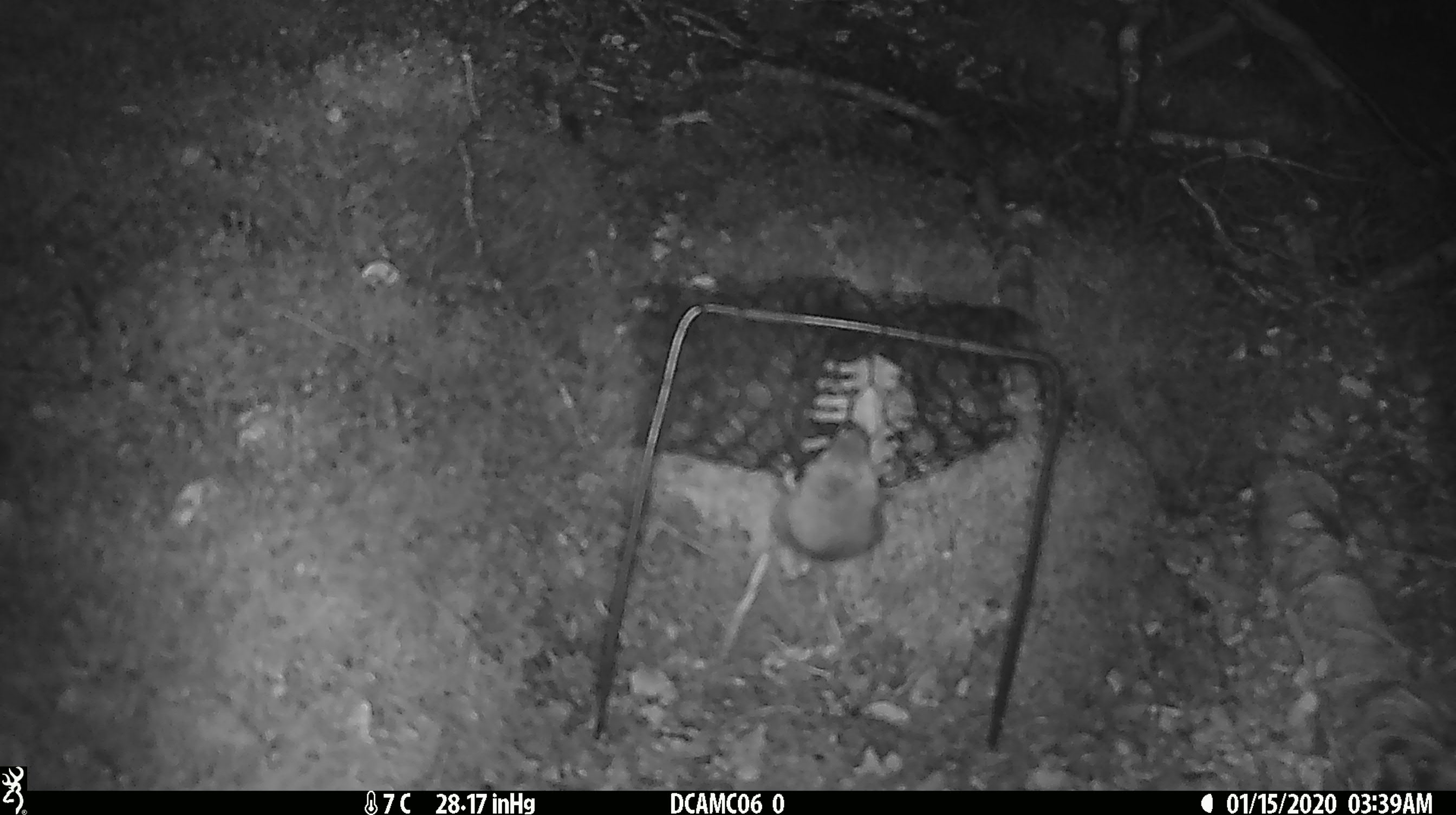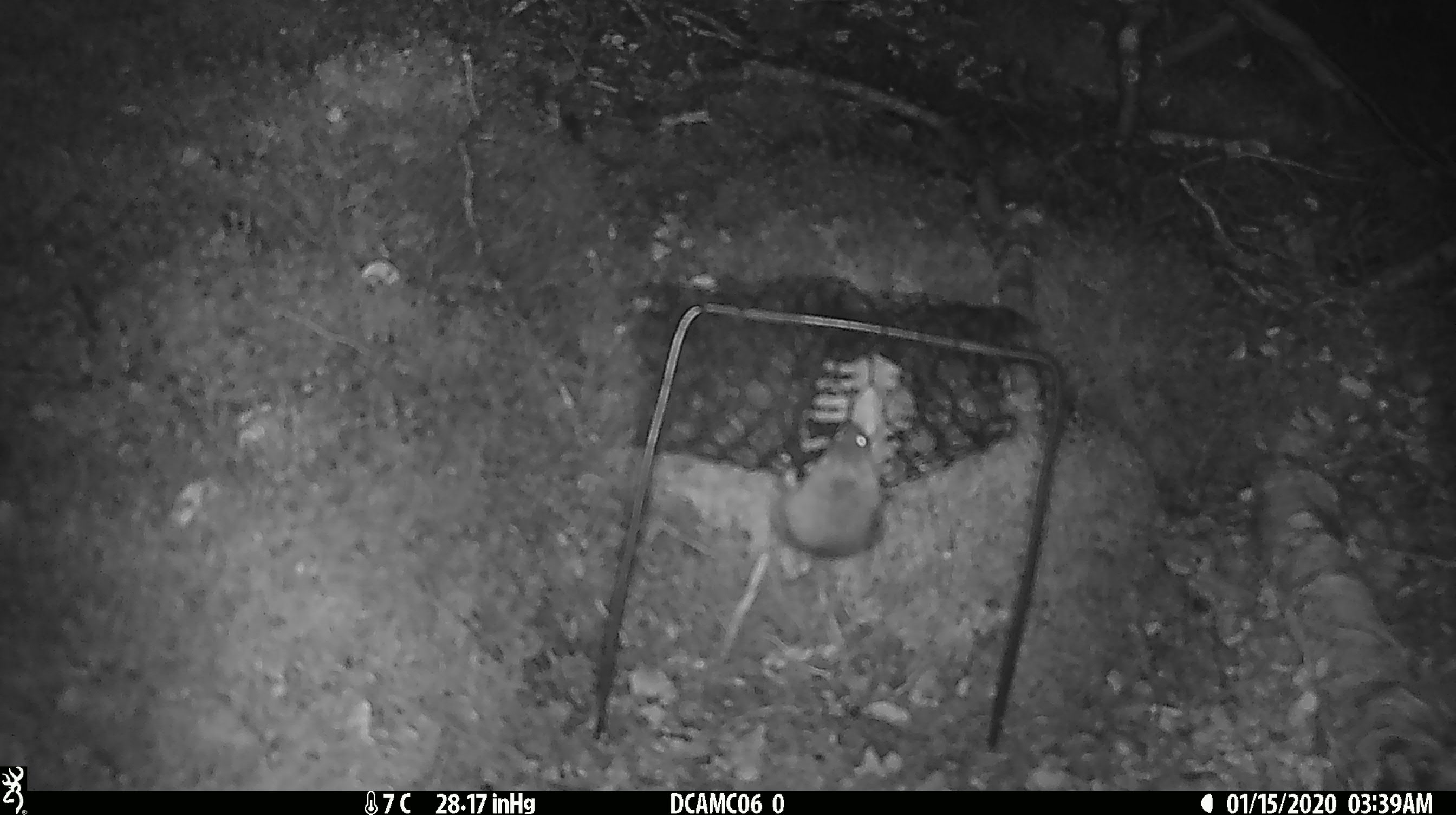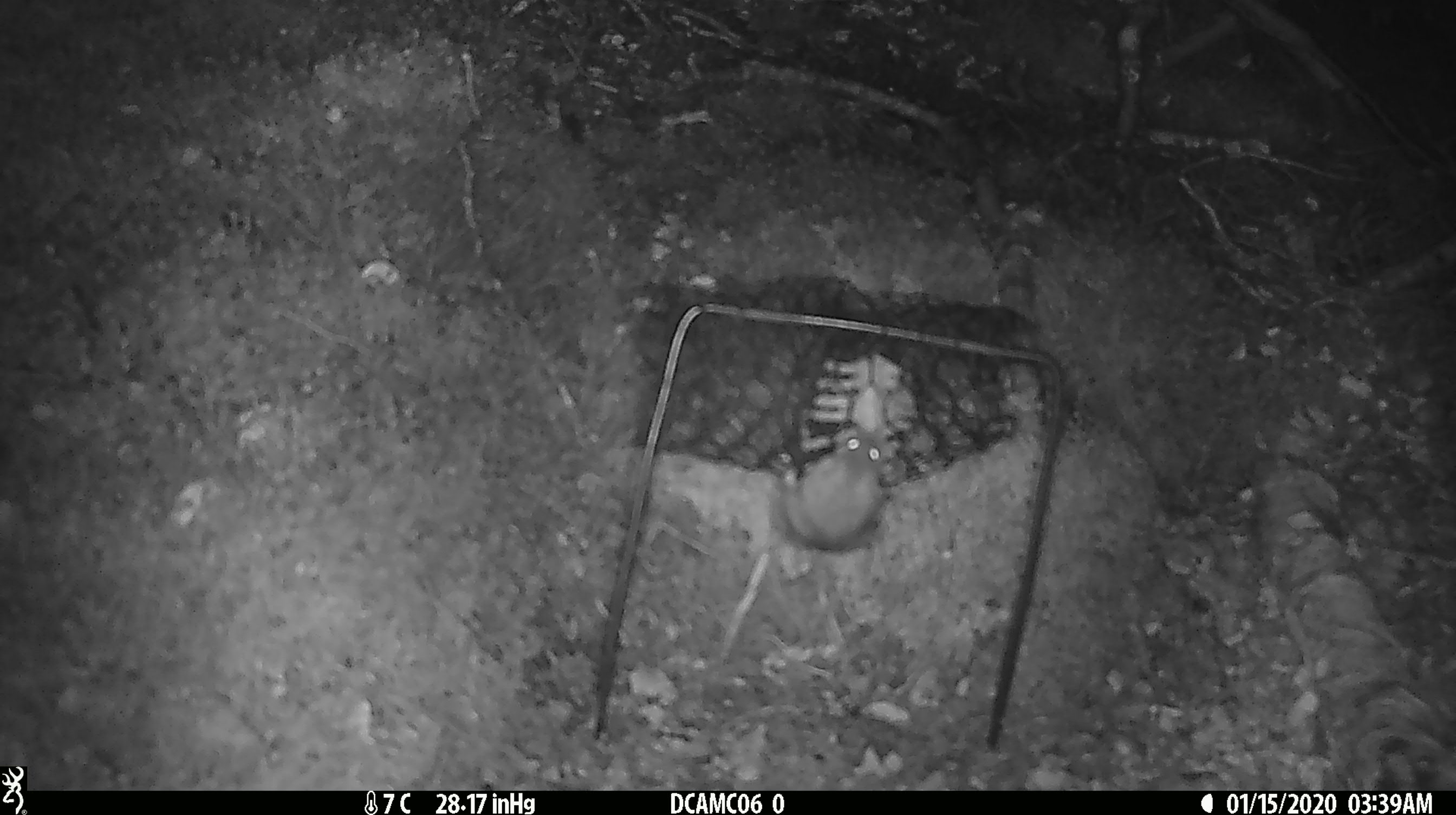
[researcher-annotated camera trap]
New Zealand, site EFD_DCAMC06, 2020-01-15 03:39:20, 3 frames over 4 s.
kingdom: Animalia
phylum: Chordata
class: Mammalia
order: Rodentia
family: Muridae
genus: Mus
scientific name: Mus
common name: mouse